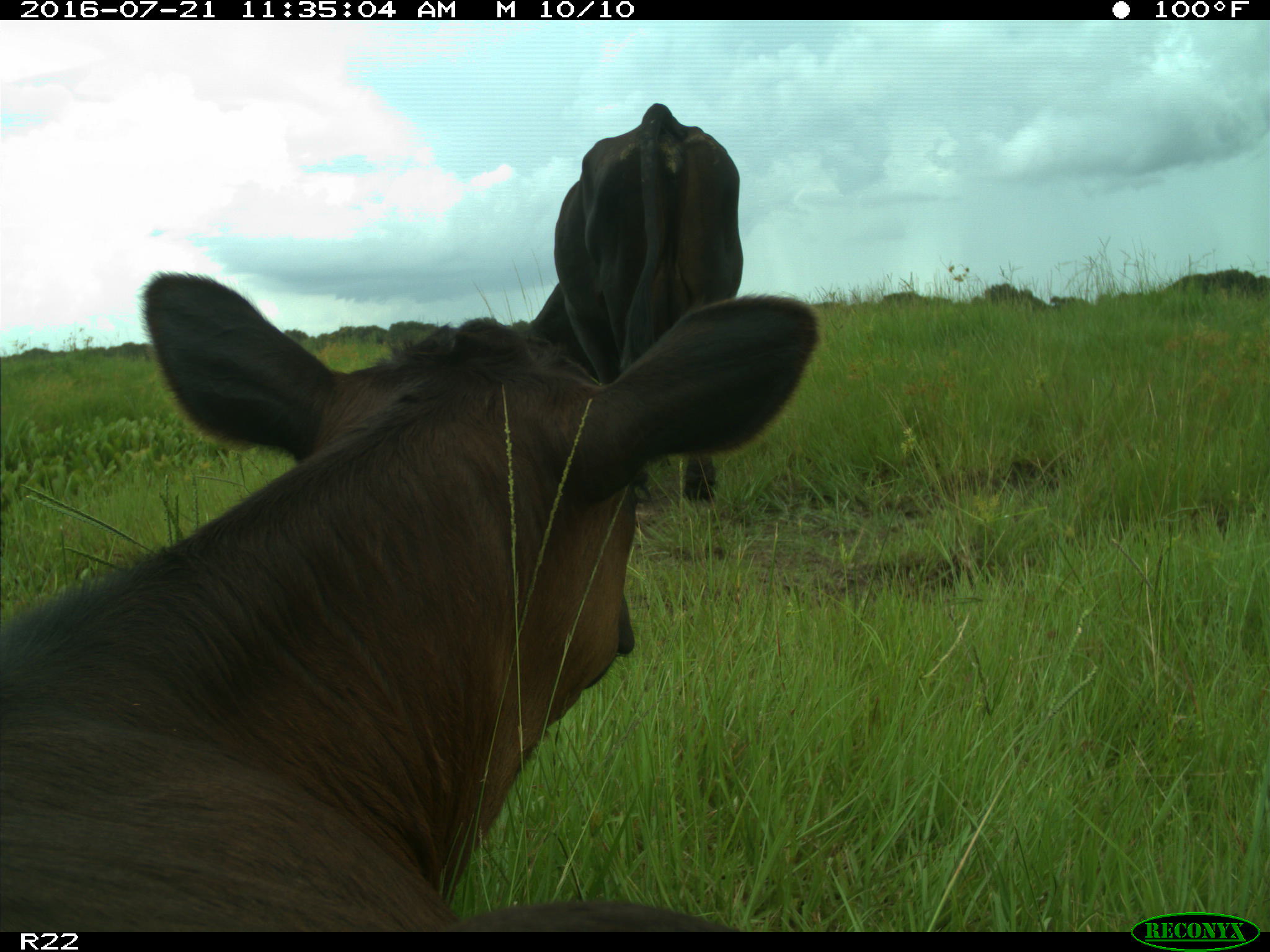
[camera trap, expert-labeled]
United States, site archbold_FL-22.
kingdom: Animalia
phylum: Chordata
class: Mammalia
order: Artiodactyla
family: Bovidae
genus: Bos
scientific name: Bos taurus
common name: domestic cow